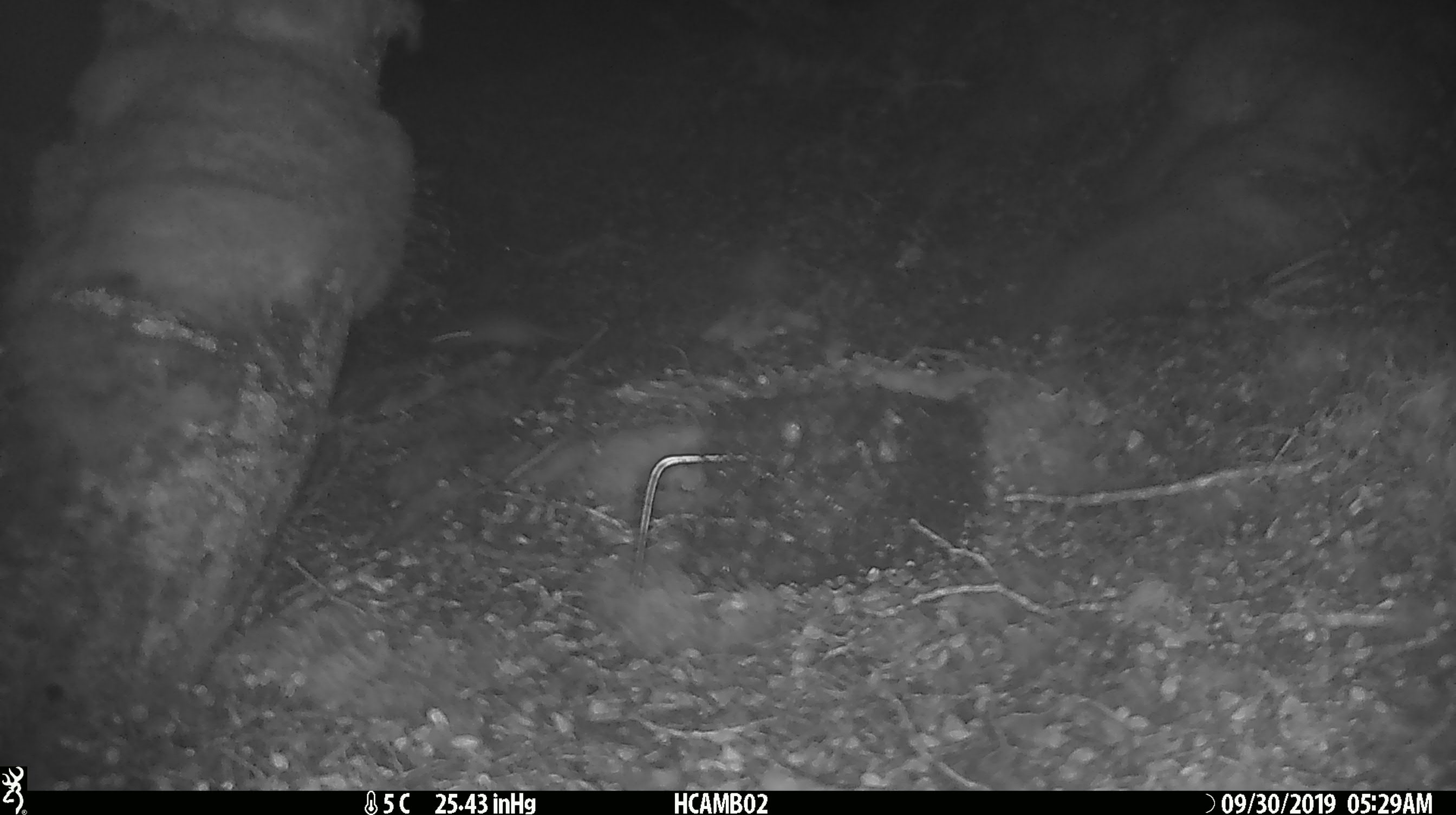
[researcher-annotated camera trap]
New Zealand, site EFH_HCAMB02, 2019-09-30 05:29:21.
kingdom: Animalia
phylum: Chordata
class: Mammalia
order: Rodentia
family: Muridae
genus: Mus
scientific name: Mus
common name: mouse